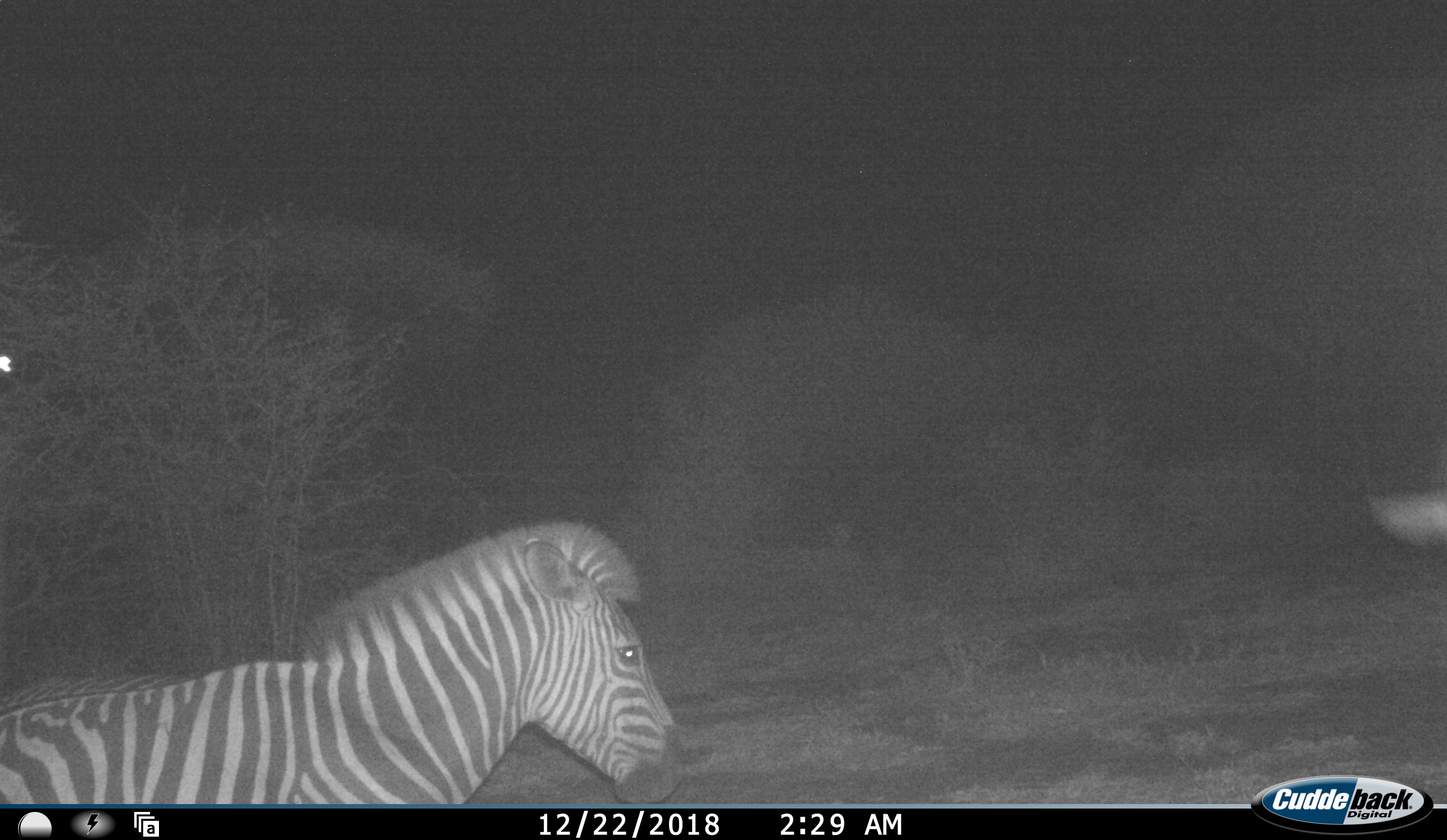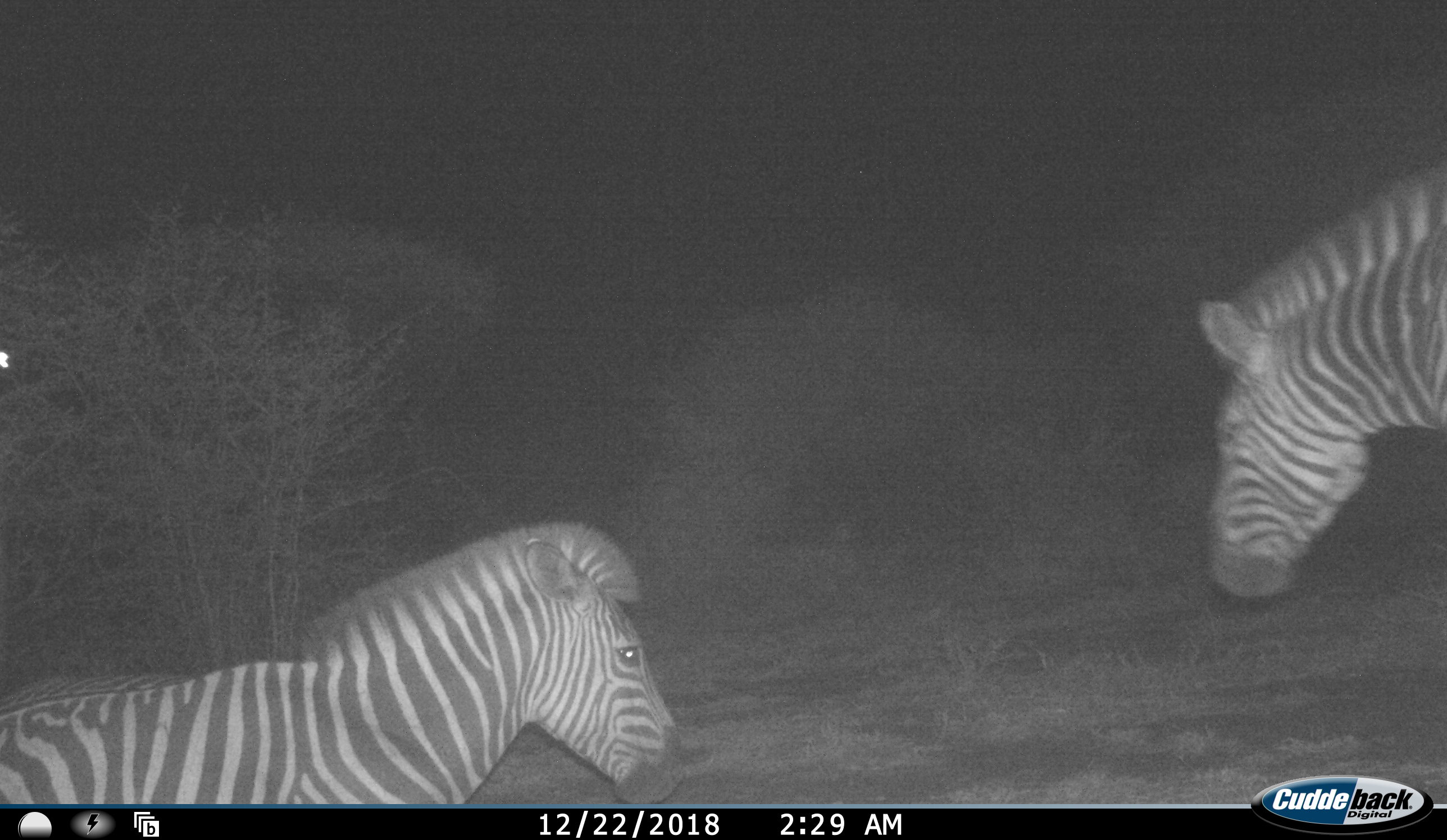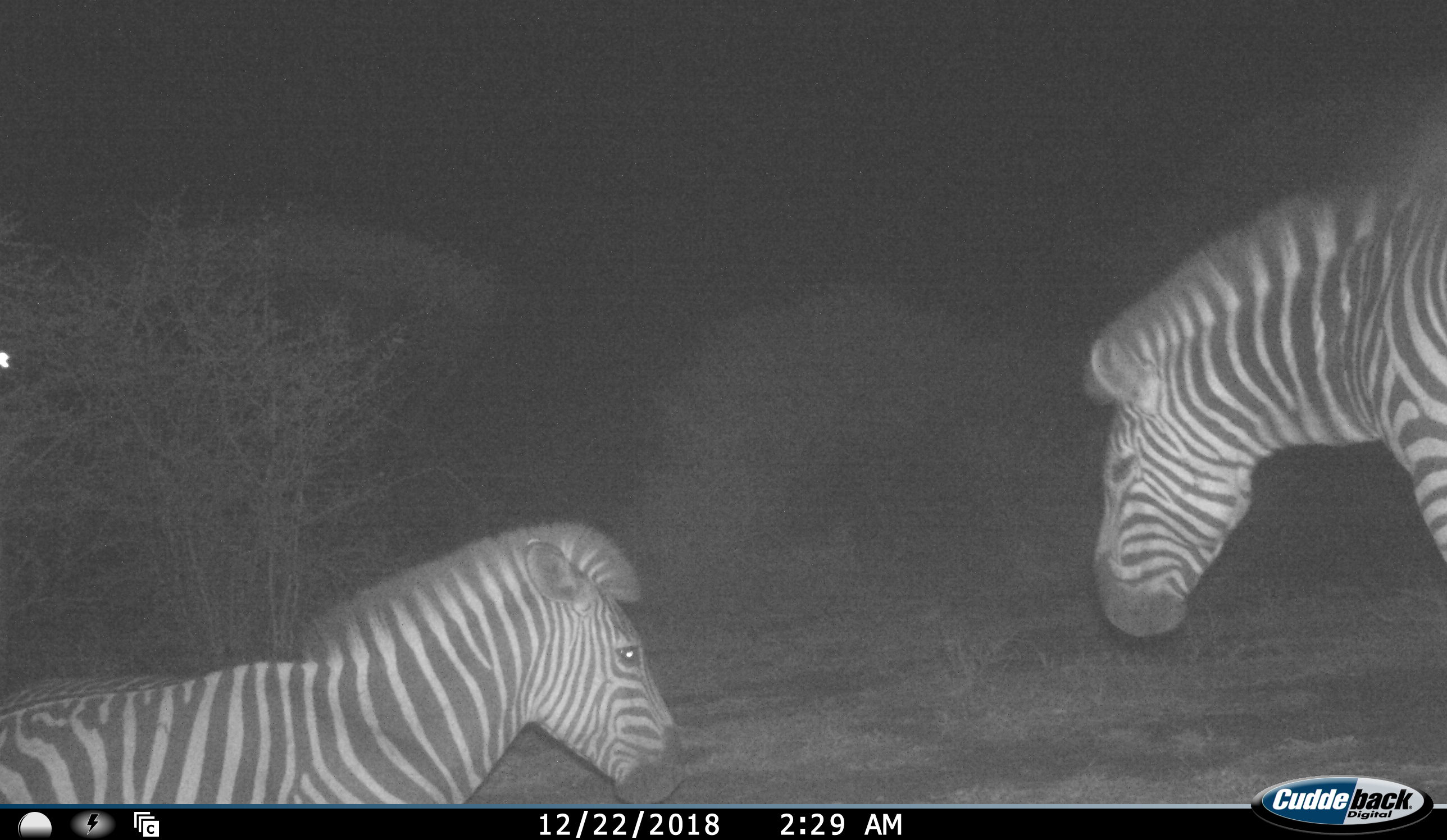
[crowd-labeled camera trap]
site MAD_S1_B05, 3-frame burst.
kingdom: Animalia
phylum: Chordata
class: Mammalia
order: Perissodactyla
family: Equidae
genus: Equus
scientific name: Equus quagga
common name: plains zebra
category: zebraplains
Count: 2.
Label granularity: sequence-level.